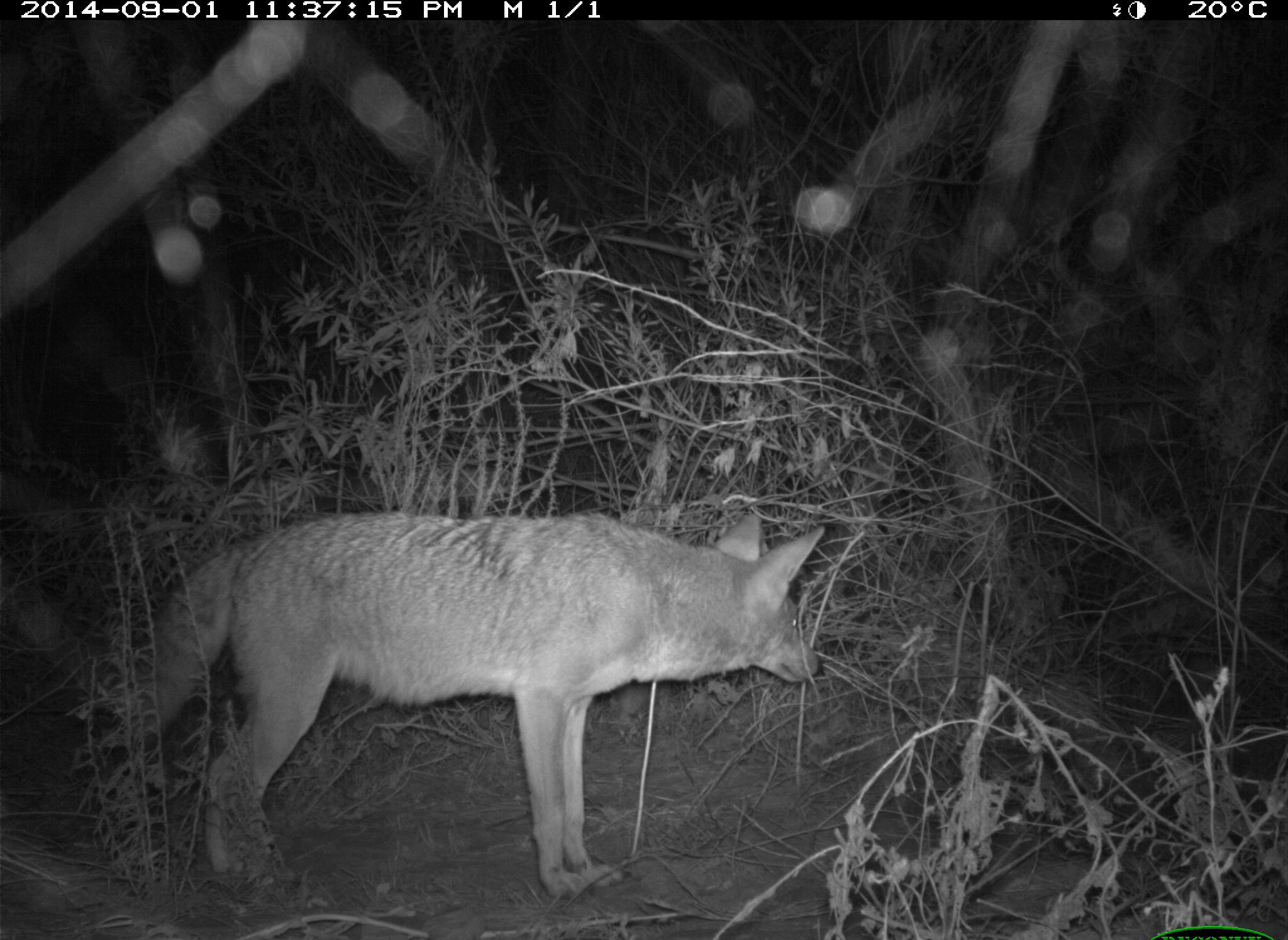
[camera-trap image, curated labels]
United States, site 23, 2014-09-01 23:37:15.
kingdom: Animalia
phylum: Chordata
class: Mammalia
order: Carnivora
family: Canidae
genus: Canis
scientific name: Canis latrans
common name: coyote